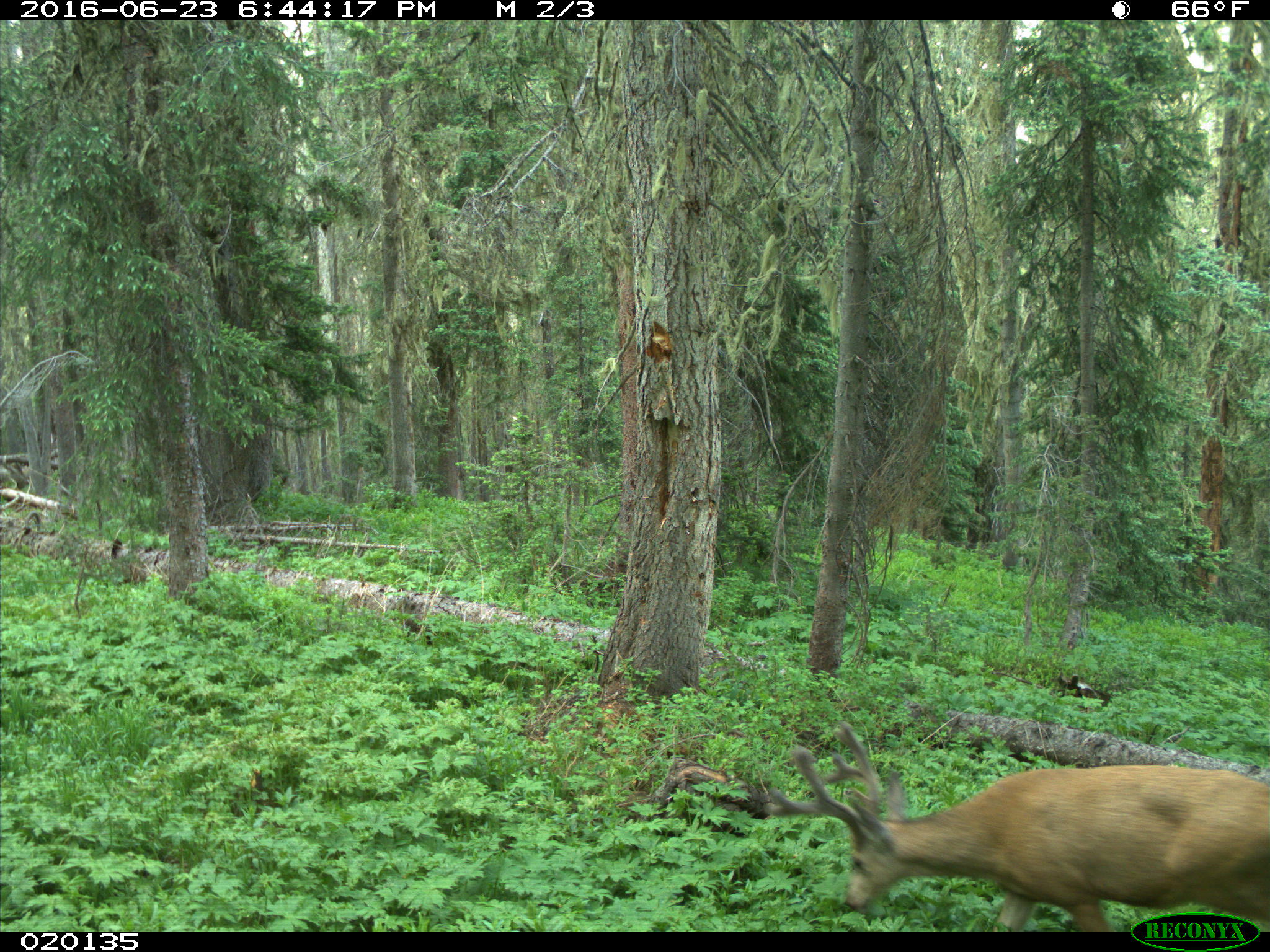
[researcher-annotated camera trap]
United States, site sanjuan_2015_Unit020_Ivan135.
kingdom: Animalia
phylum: Chordata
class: Mammalia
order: Artiodactyla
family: Cervidae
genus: Odocoileus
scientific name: Odocoileus hemionus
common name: mule deer